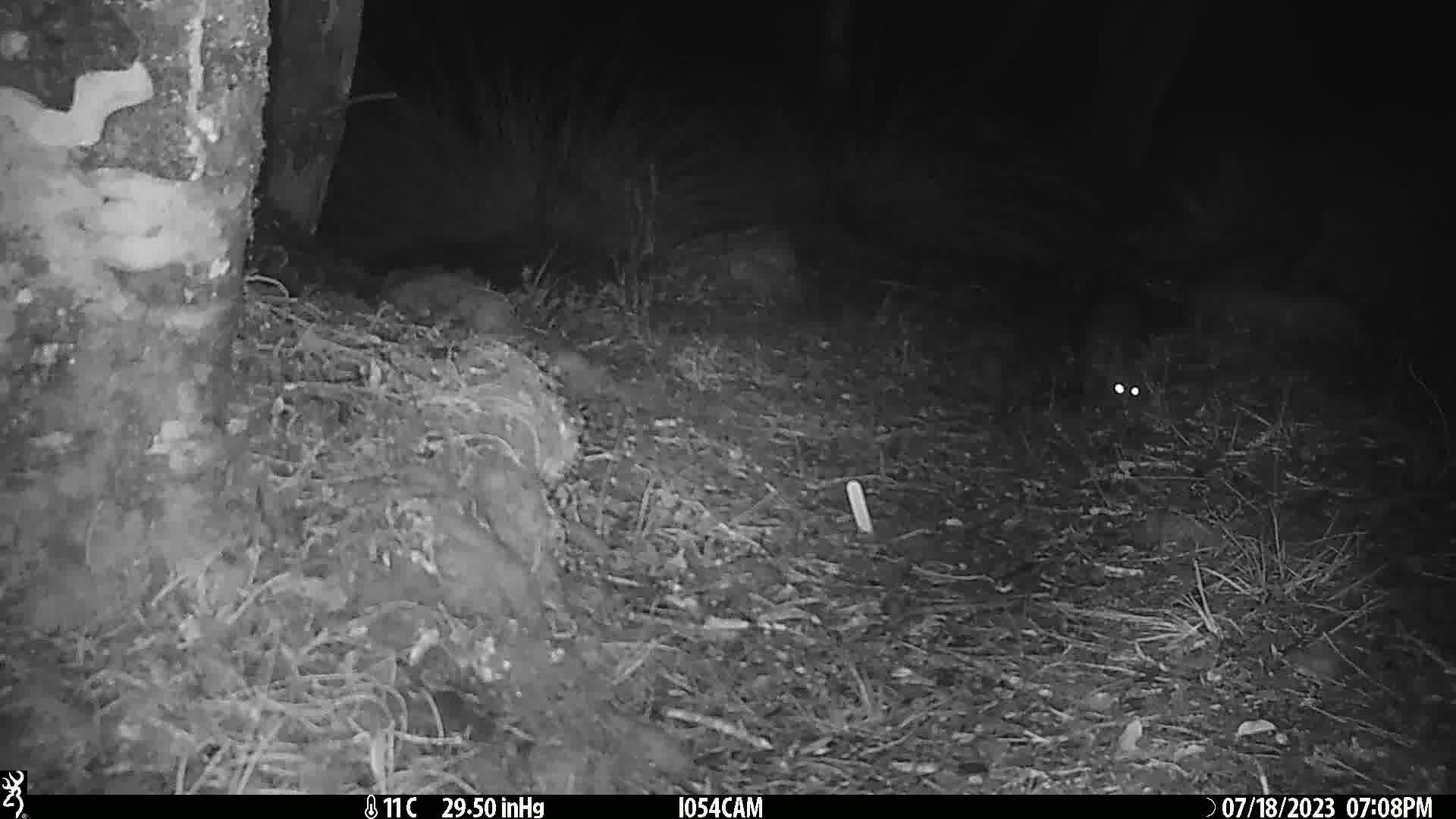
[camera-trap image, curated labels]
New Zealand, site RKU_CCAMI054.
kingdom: Animalia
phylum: Chordata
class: Mammalia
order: Diprotodontia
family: Phalangeridae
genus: Trichosurus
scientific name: Trichosurus vulpecula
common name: common brushtail possum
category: possum